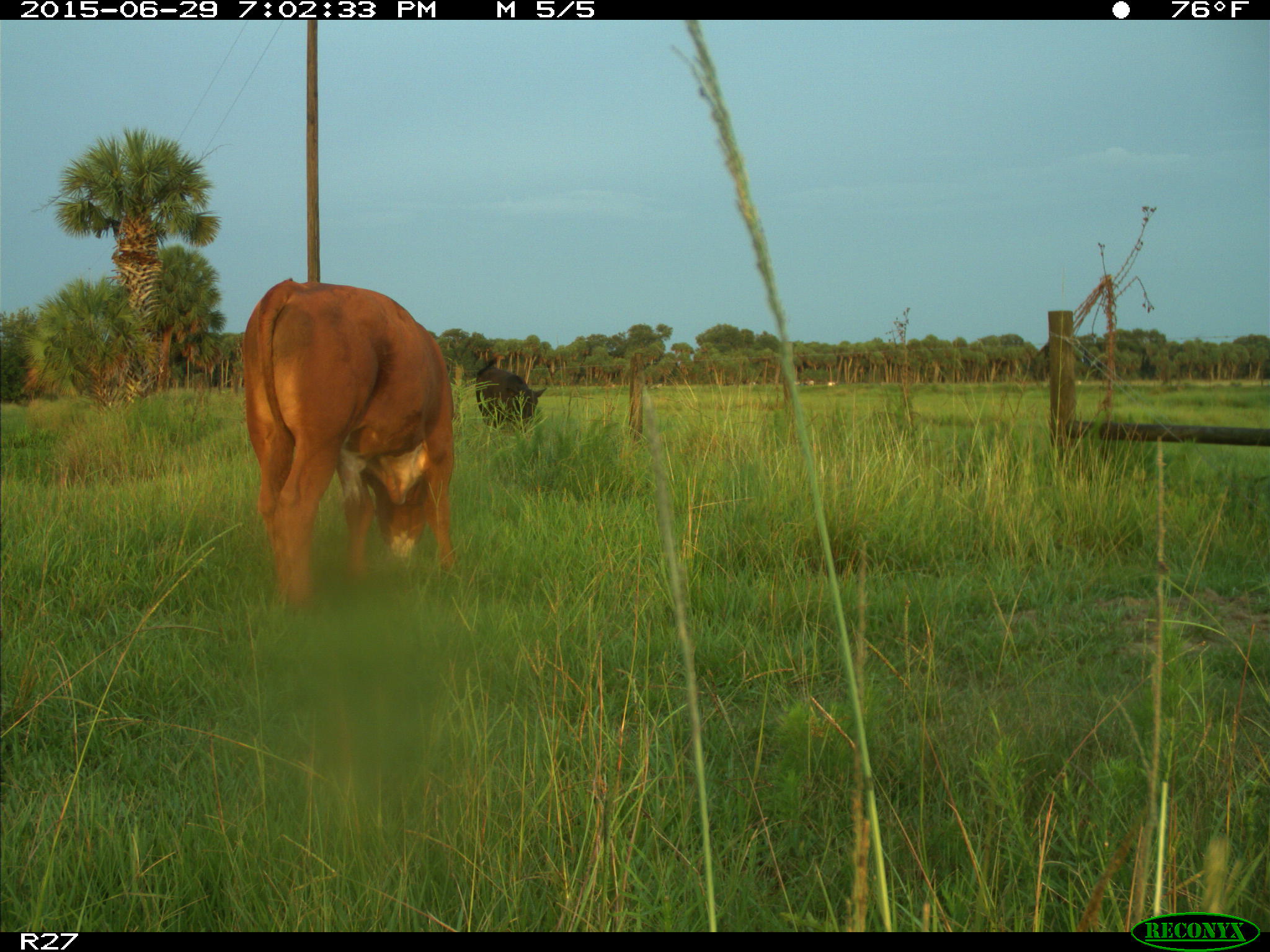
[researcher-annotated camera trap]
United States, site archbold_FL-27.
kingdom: Animalia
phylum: Chordata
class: Mammalia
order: Artiodactyla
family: Bovidae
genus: Bos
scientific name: Bos taurus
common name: domestic cow